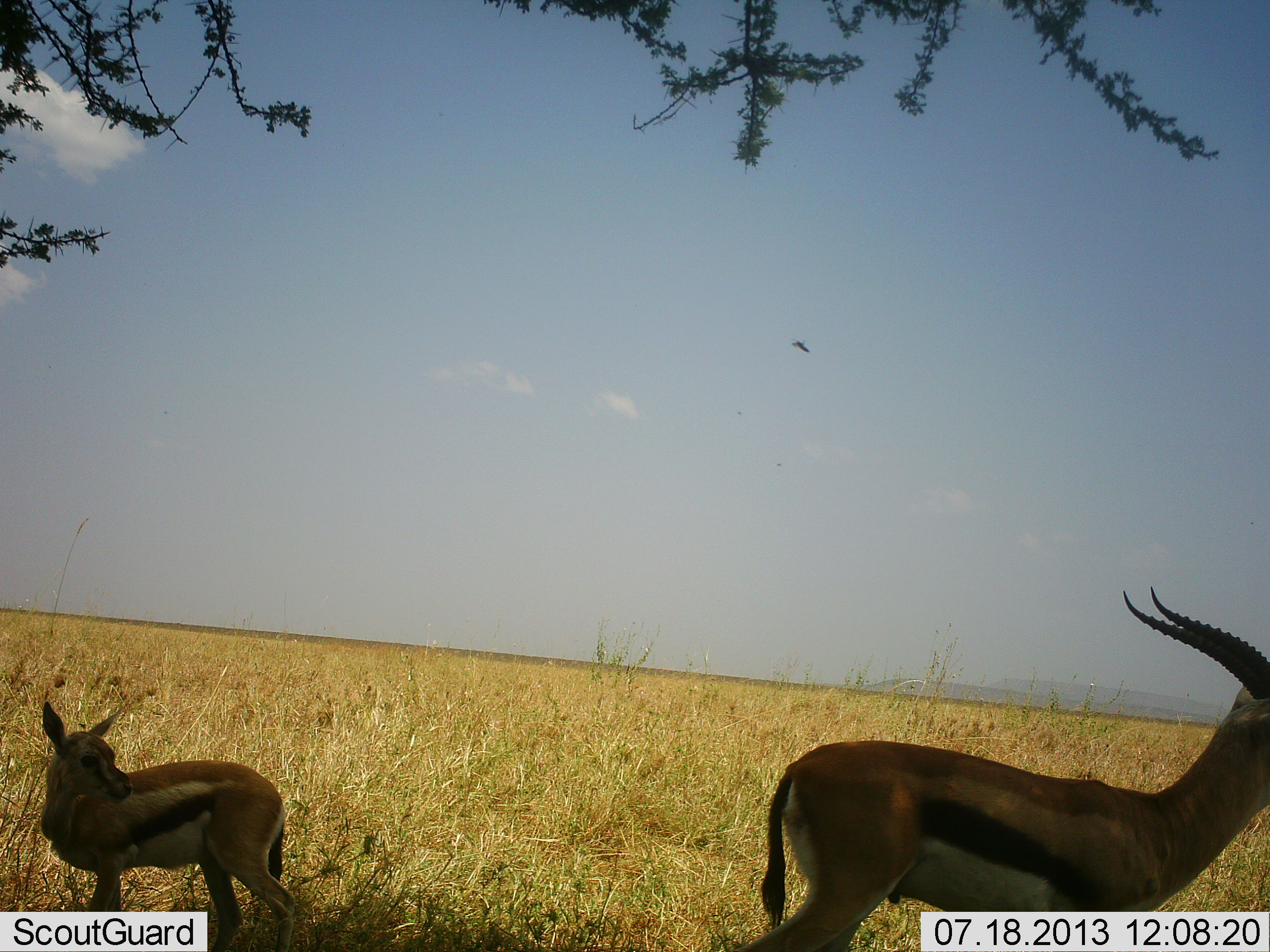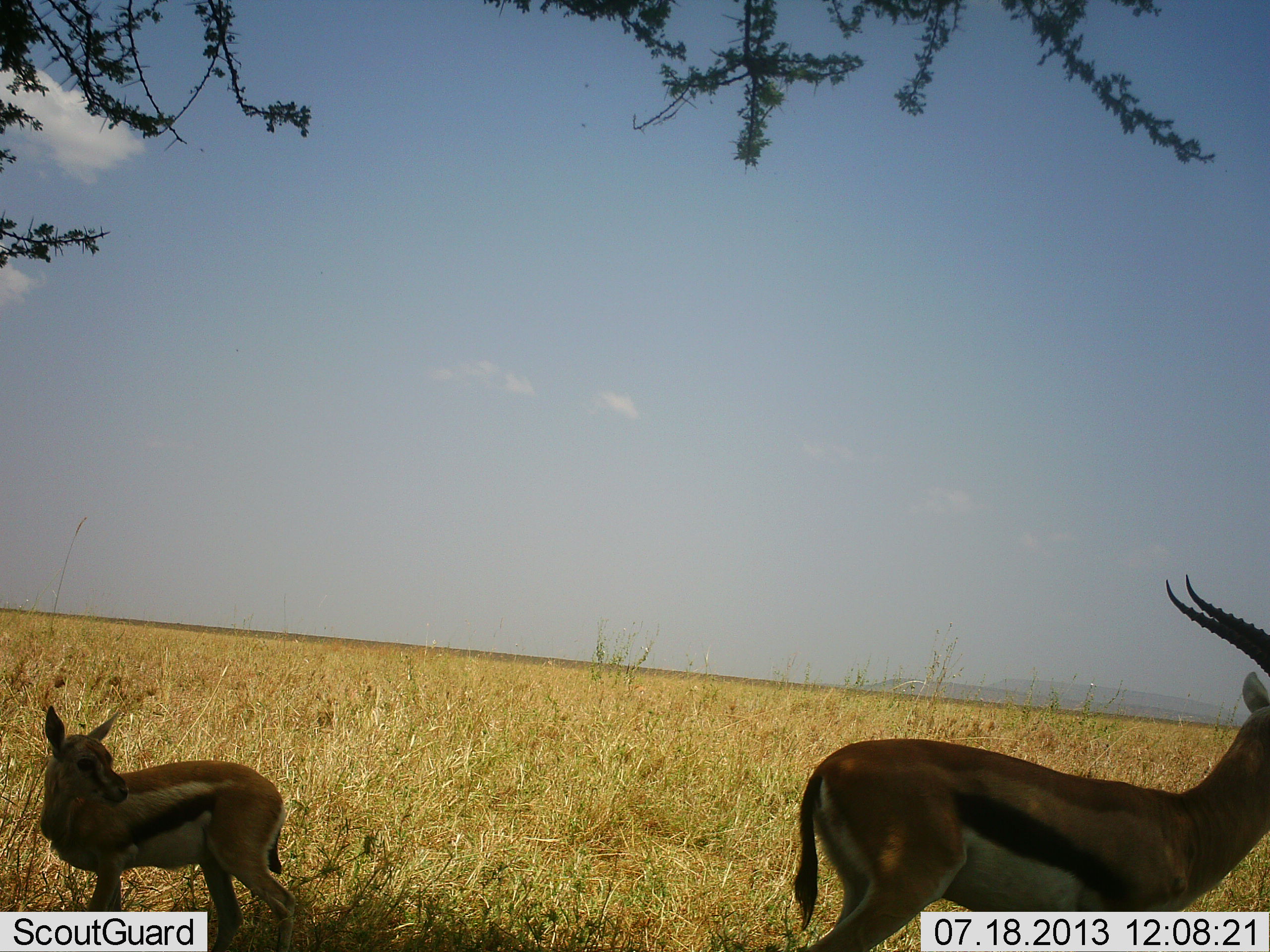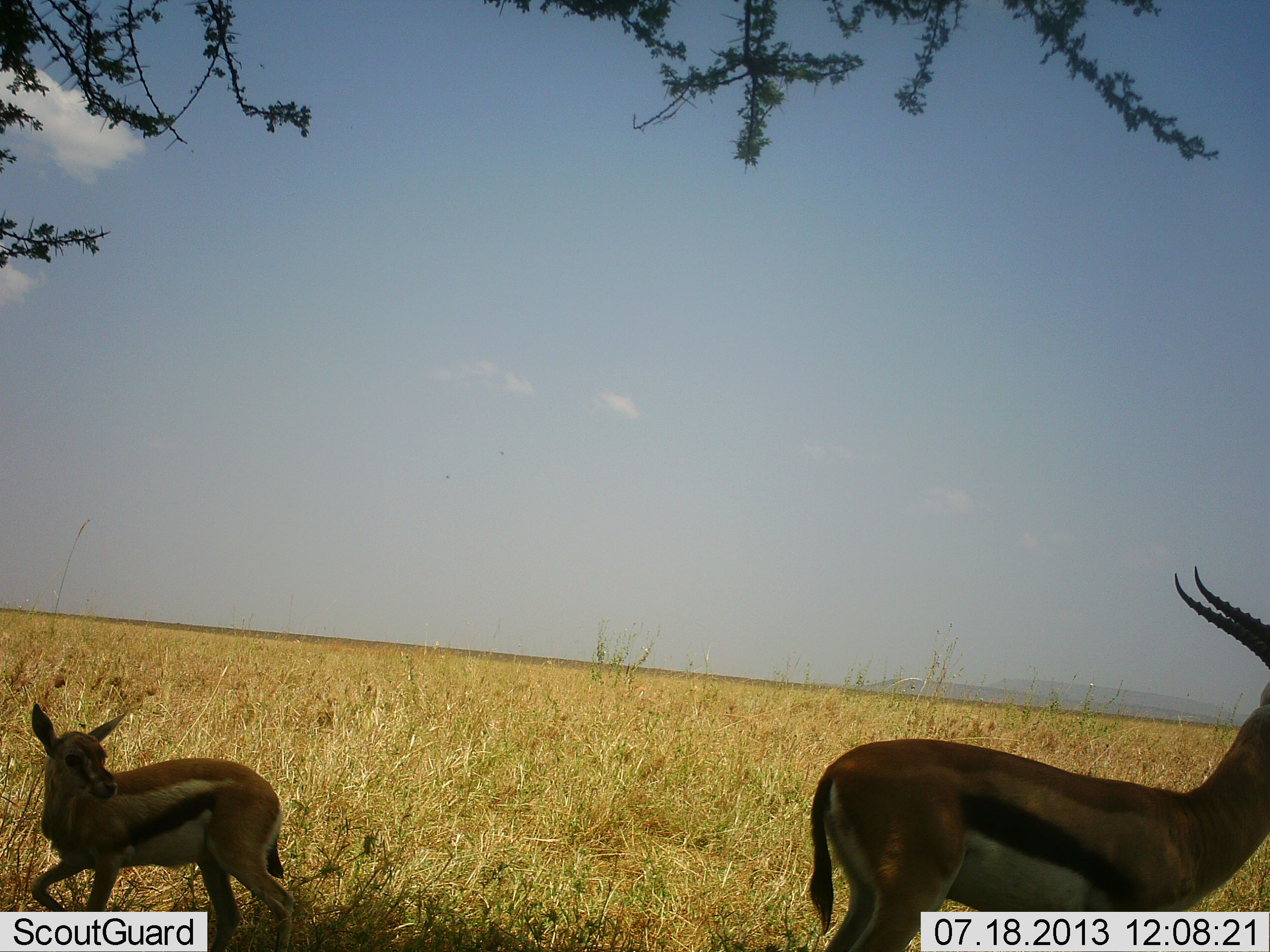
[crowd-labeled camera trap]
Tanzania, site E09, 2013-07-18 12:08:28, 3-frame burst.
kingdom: Animalia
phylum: Chordata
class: Mammalia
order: Artiodactyla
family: Bovidae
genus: Eudorcas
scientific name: Eudorcas thomsonii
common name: thomson's gazelle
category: gazellethomsons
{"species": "gazellethomsons (thomson's gazelle) (Eudorcas thomsonii)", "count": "2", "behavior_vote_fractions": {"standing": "100%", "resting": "0%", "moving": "20%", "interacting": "0%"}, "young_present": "90%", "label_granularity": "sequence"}